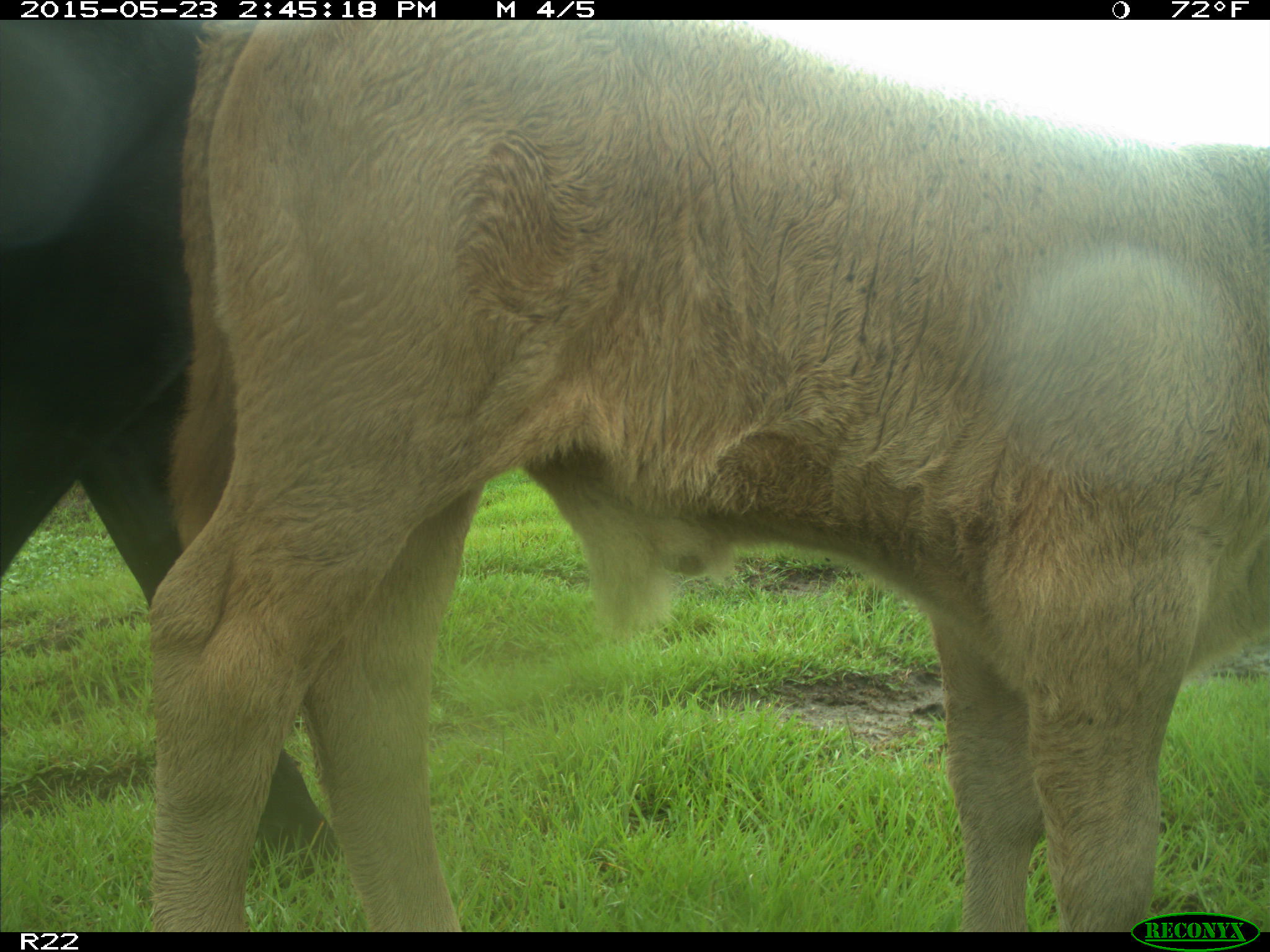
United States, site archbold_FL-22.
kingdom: Animalia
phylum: Chordata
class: Aves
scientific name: Aves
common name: birds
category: unidentified bird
Unidentified bird (birds) (Aves).